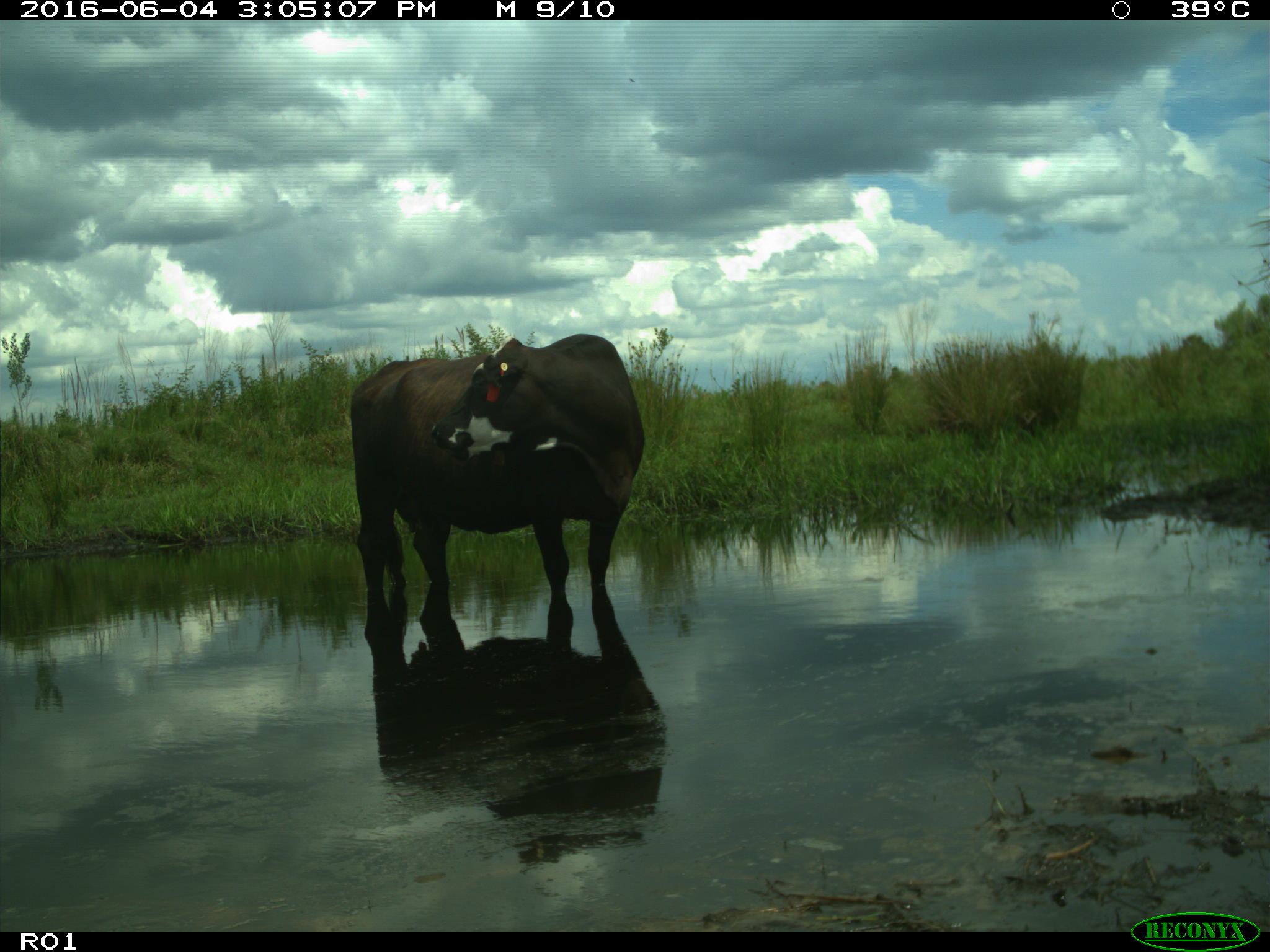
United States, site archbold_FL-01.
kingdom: Animalia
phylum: Chordata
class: Mammalia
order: Artiodactyla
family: Bovidae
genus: Bos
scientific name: Bos taurus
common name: domestic cow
Bos taurus (domestic cow).